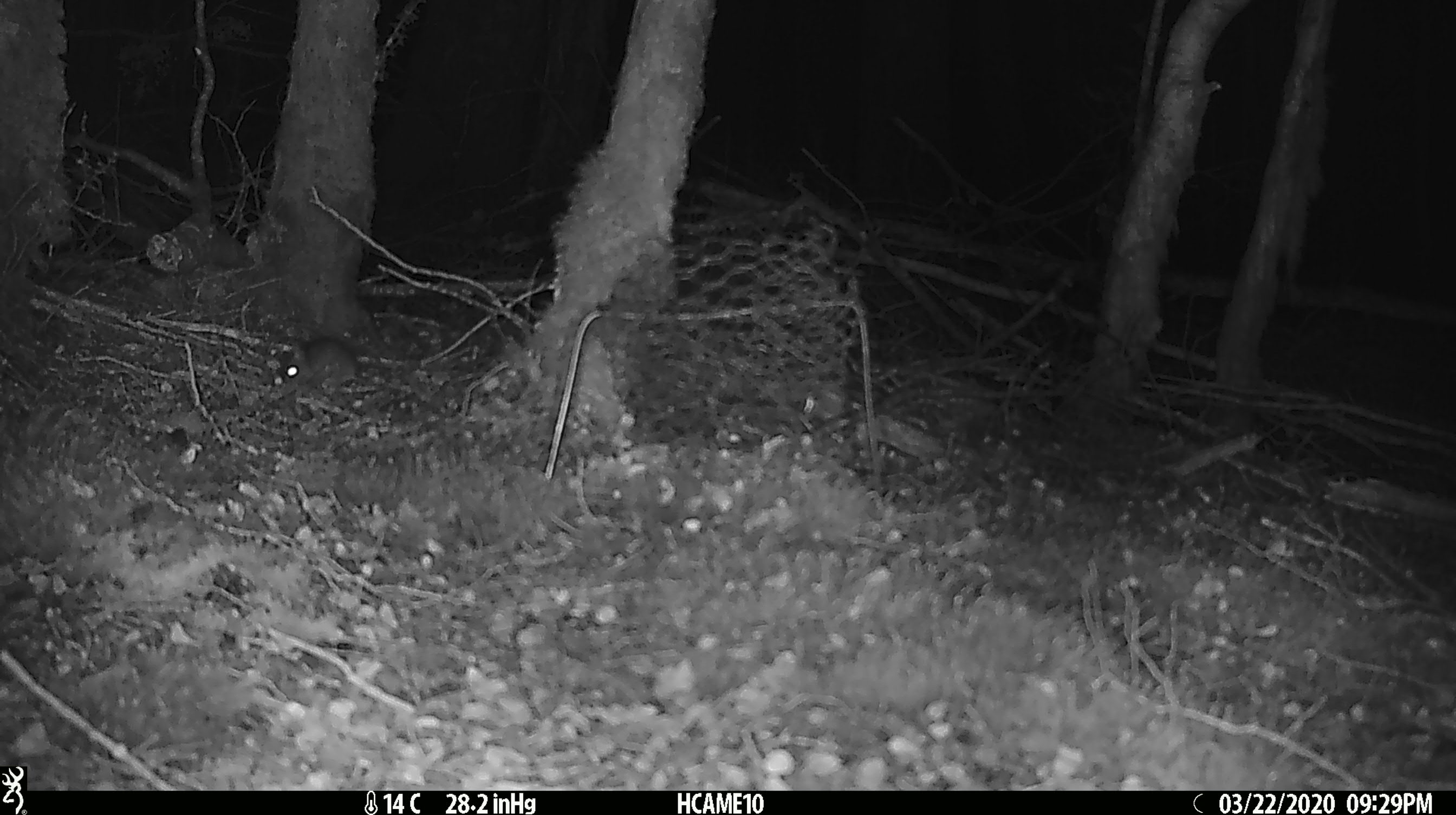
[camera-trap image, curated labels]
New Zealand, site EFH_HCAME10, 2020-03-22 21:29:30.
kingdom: Animalia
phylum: Chordata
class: Mammalia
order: Rodentia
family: Muridae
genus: Mus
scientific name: Mus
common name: mouse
Mouse (Mus).